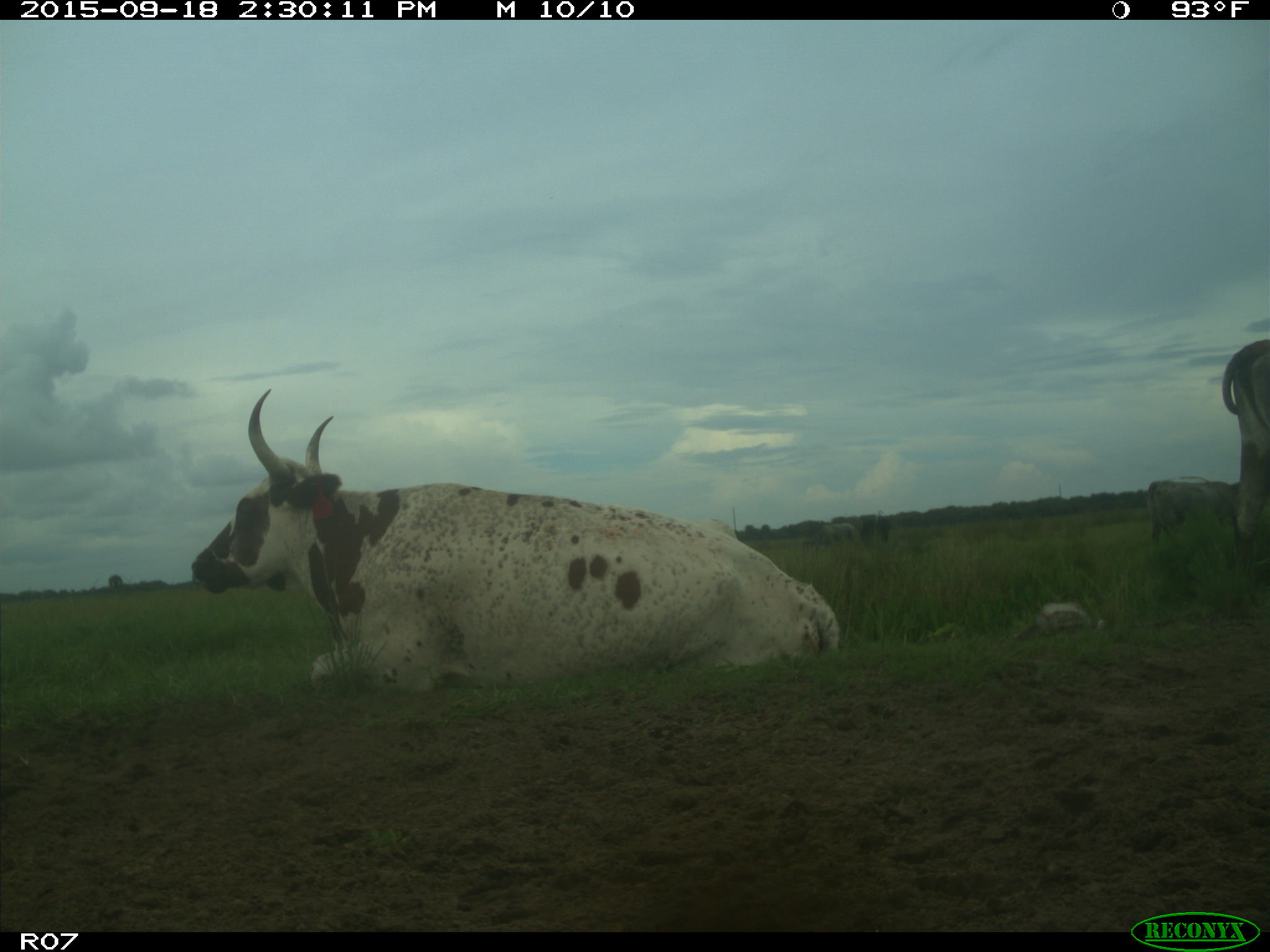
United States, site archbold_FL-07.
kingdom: Animalia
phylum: Chordata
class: Mammalia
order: Artiodactyla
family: Bovidae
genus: Bos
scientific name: Bos taurus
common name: domestic cow